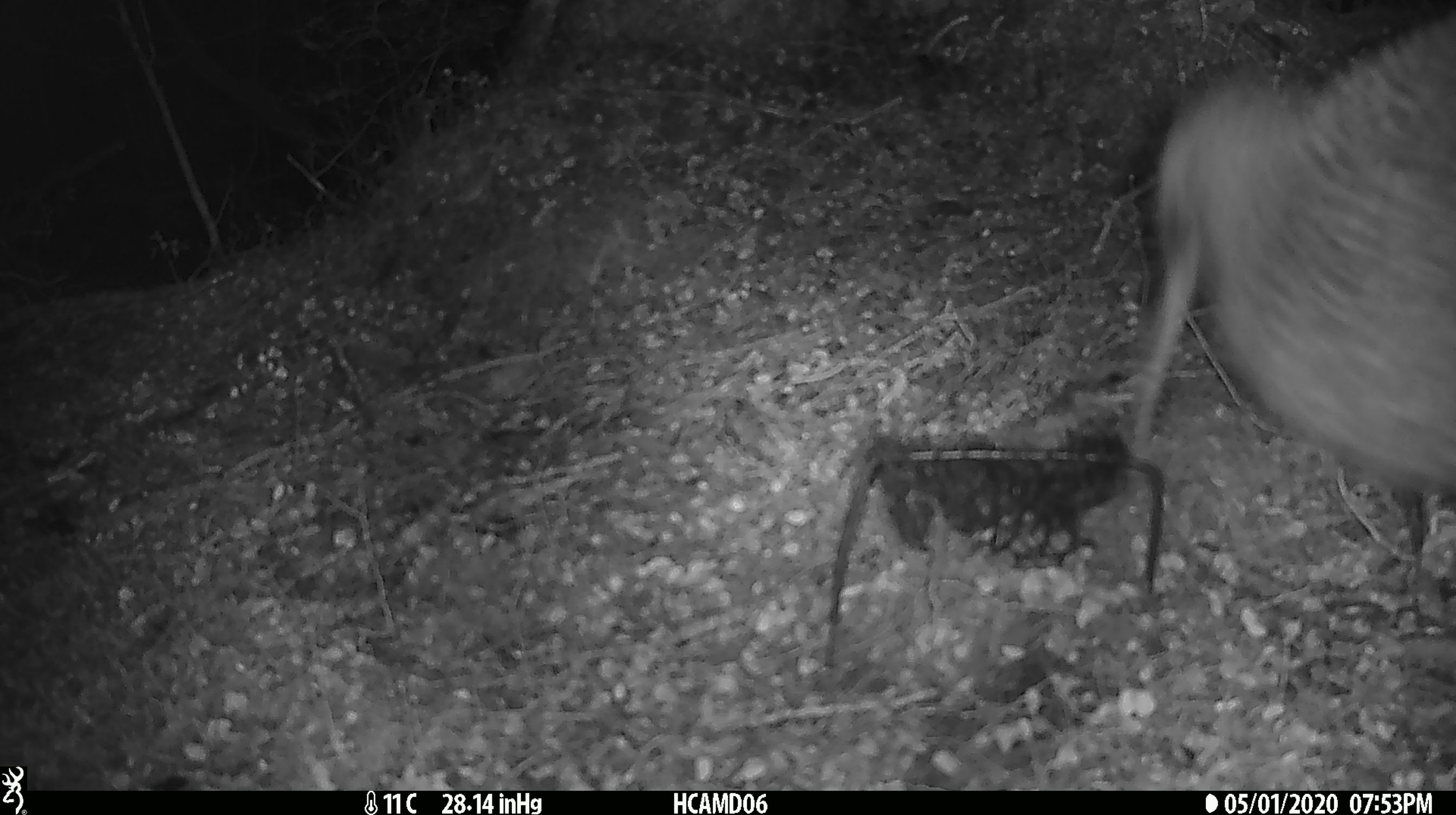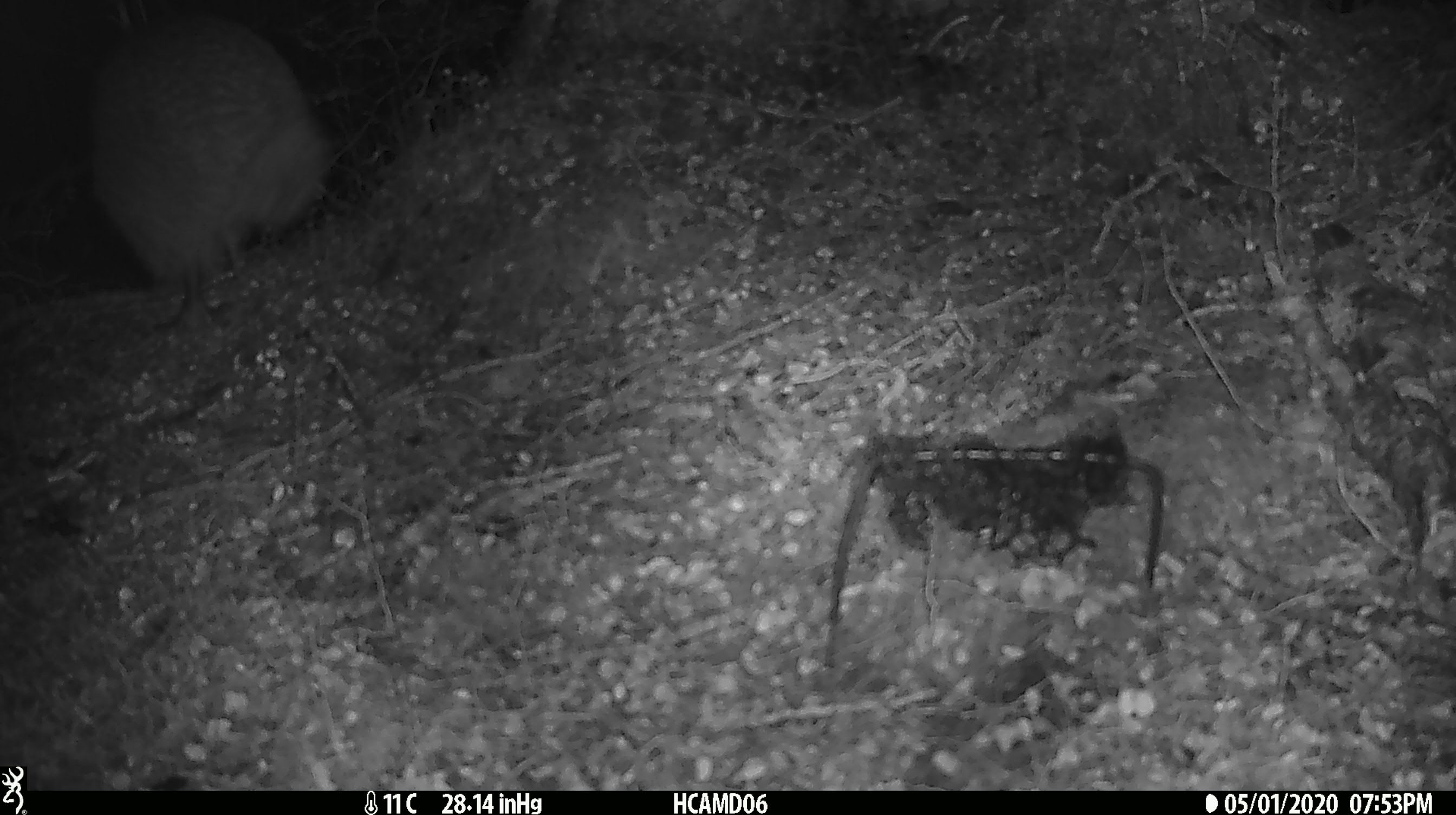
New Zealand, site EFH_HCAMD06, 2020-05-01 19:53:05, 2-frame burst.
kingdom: Animalia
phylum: Chordata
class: Aves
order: Apterygiformes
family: Apterygidae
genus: Apteryx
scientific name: Apteryx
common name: kiwi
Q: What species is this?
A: Kiwi (Apteryx).